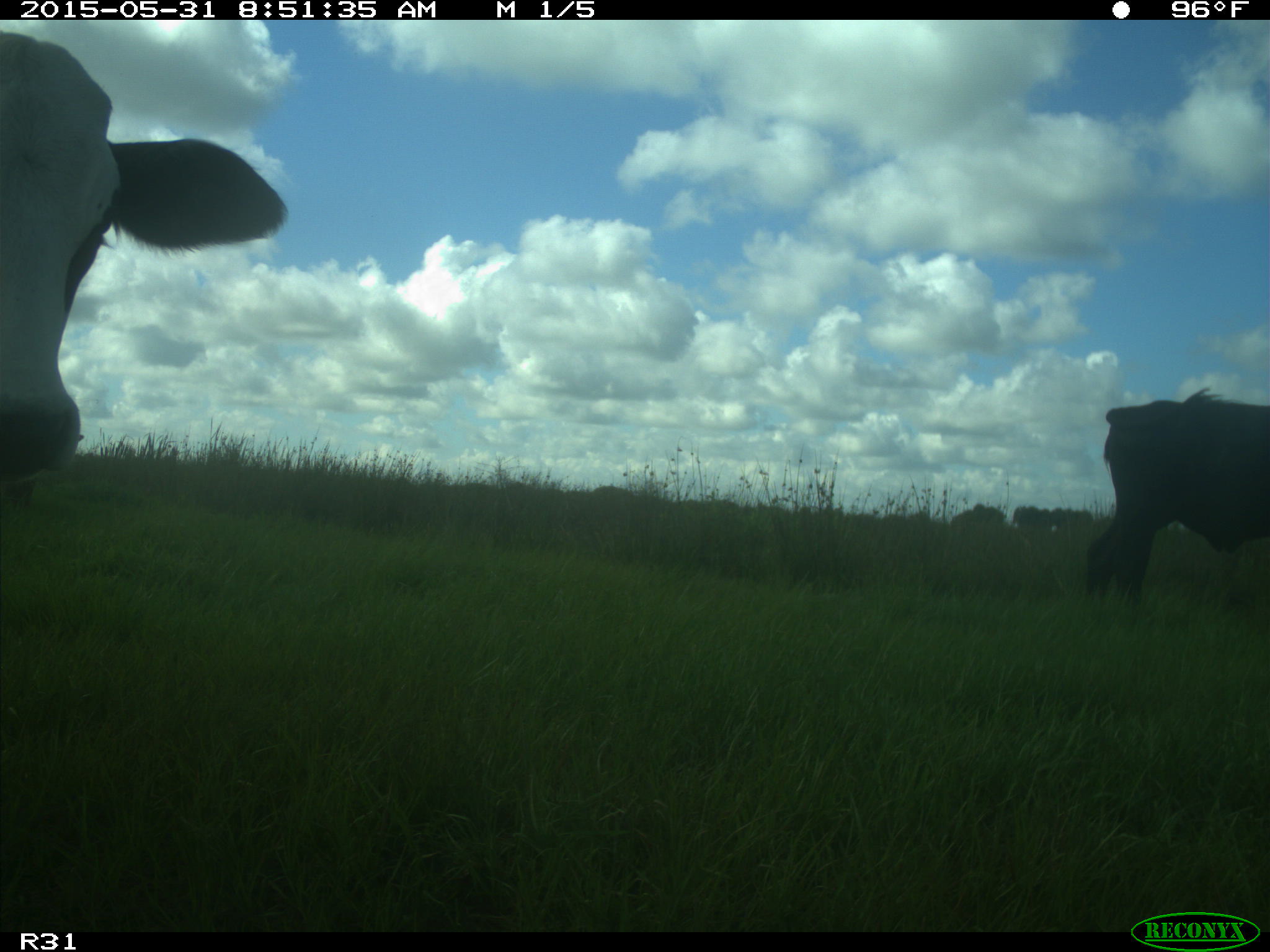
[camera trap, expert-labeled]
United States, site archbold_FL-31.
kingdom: Animalia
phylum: Chordata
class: Mammalia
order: Artiodactyla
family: Bovidae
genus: Bos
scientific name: Bos taurus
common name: domestic cow